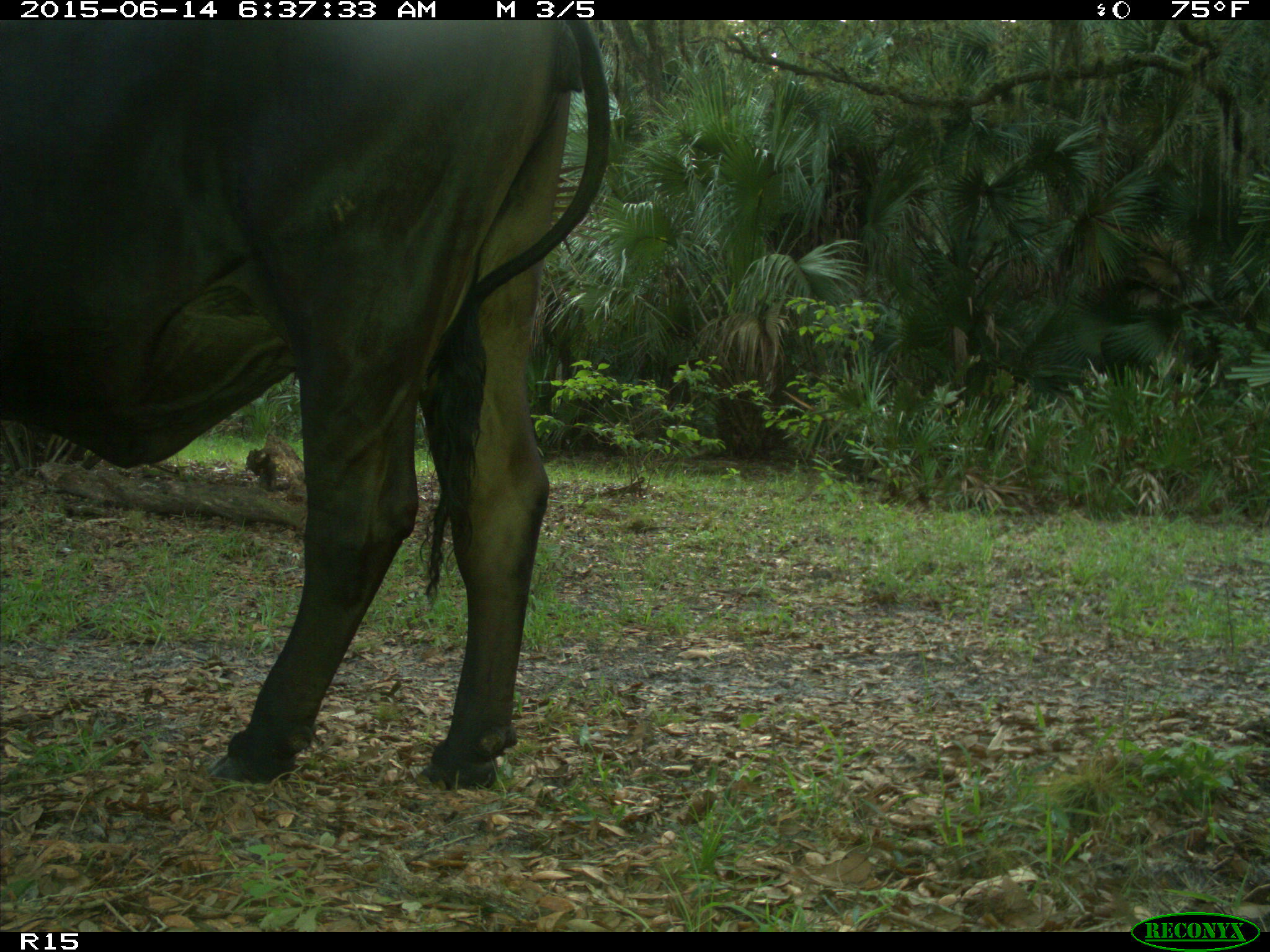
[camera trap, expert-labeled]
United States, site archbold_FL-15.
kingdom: Animalia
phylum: Chordata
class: Mammalia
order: Artiodactyla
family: Bovidae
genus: Bos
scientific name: Bos taurus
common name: domestic cow